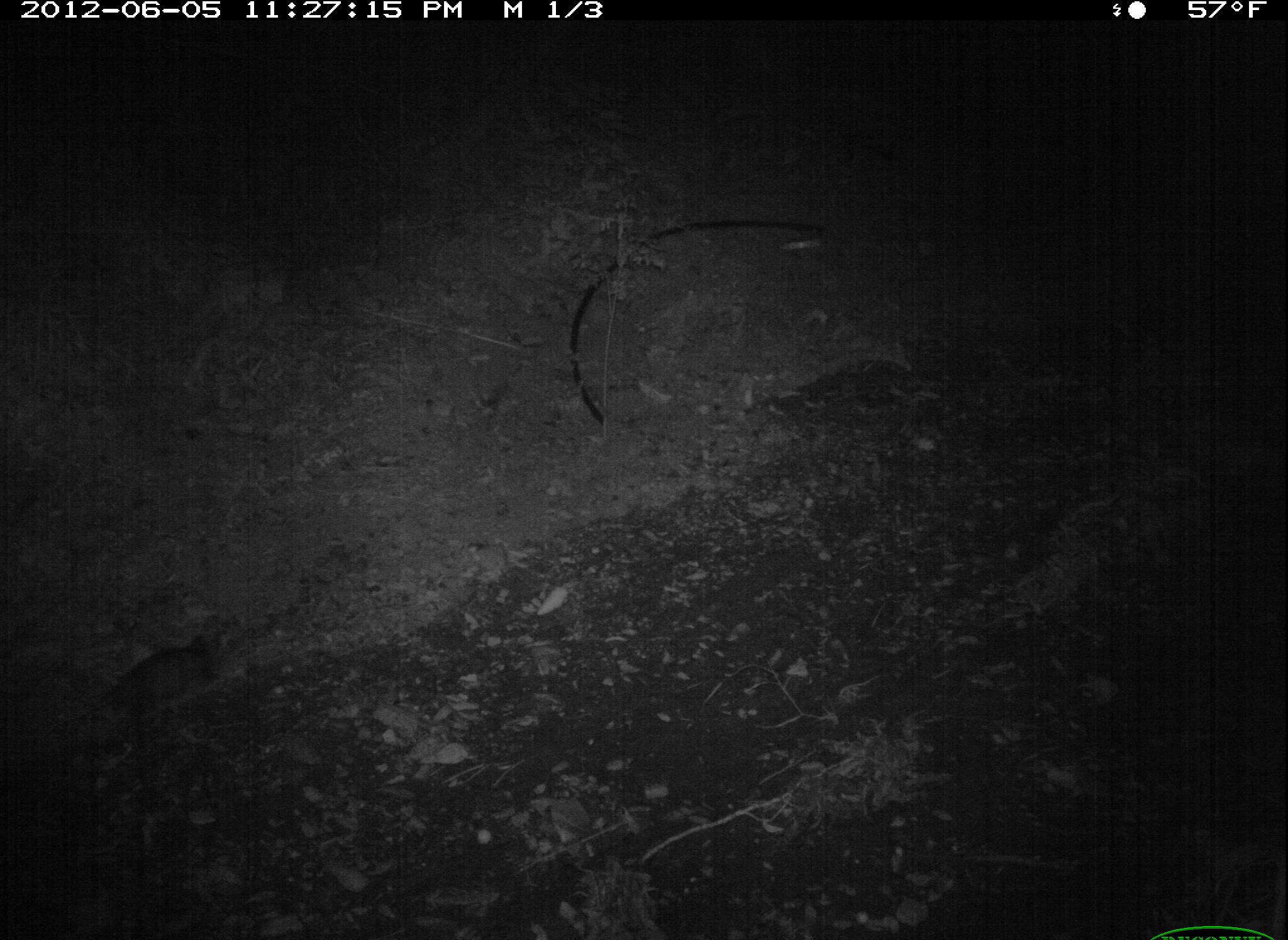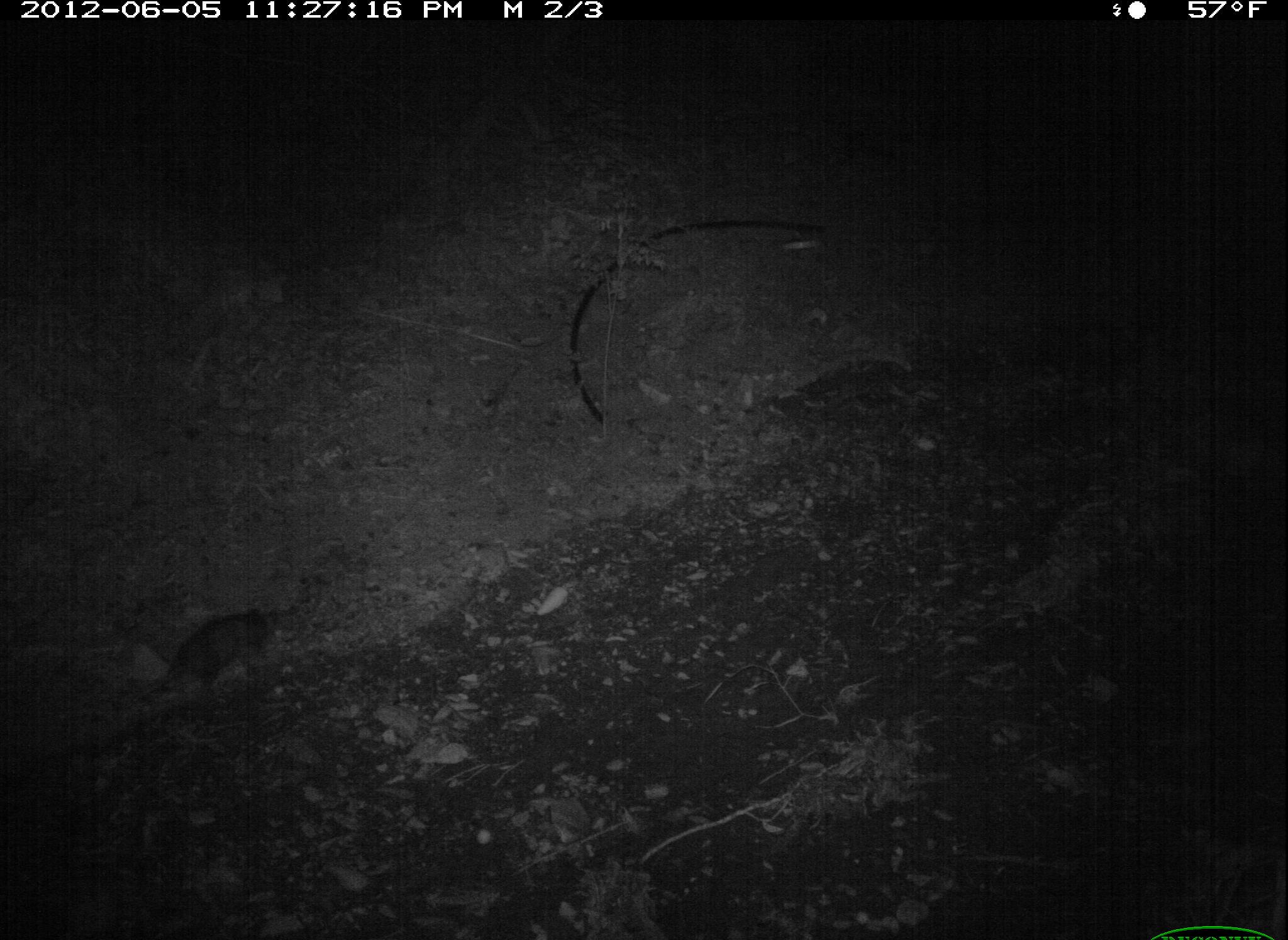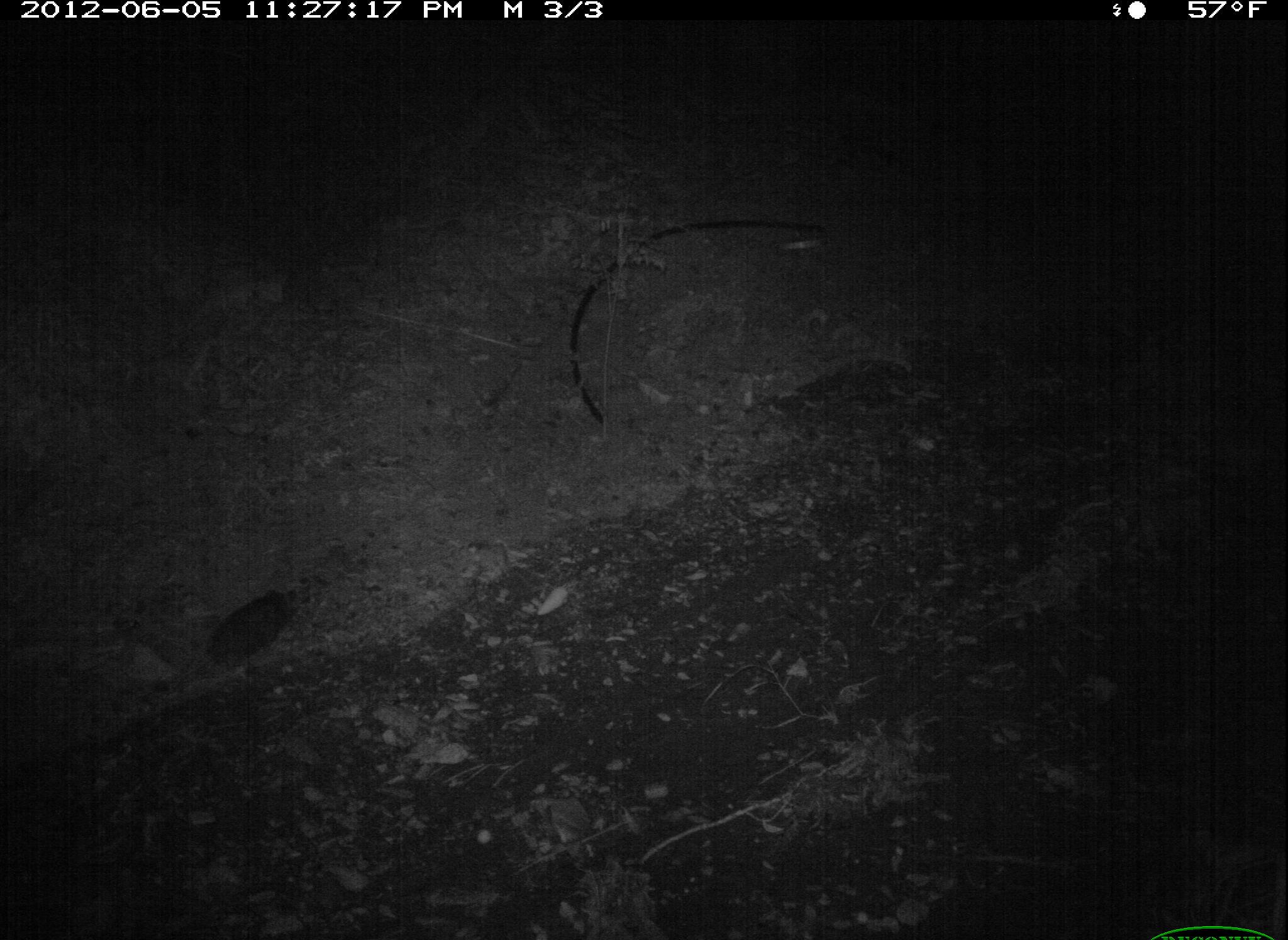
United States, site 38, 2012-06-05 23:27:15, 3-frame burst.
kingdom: Animalia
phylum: Chordata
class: Mammalia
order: Didelphimorphia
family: Didelphidae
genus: Didelphis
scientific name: Didelphis virginiana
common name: virginia opossum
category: opossum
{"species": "opossum (virginia opossum) (Didelphis virginiana)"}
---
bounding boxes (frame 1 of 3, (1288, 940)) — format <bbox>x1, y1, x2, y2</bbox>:
opossum: <bbox>72, 625, 234, 741</bbox>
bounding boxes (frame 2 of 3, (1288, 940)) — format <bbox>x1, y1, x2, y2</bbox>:
opossum: <bbox>129, 598, 295, 712</bbox>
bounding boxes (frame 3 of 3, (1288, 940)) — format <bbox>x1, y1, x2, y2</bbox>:
opossum: <bbox>157, 584, 309, 691</bbox>